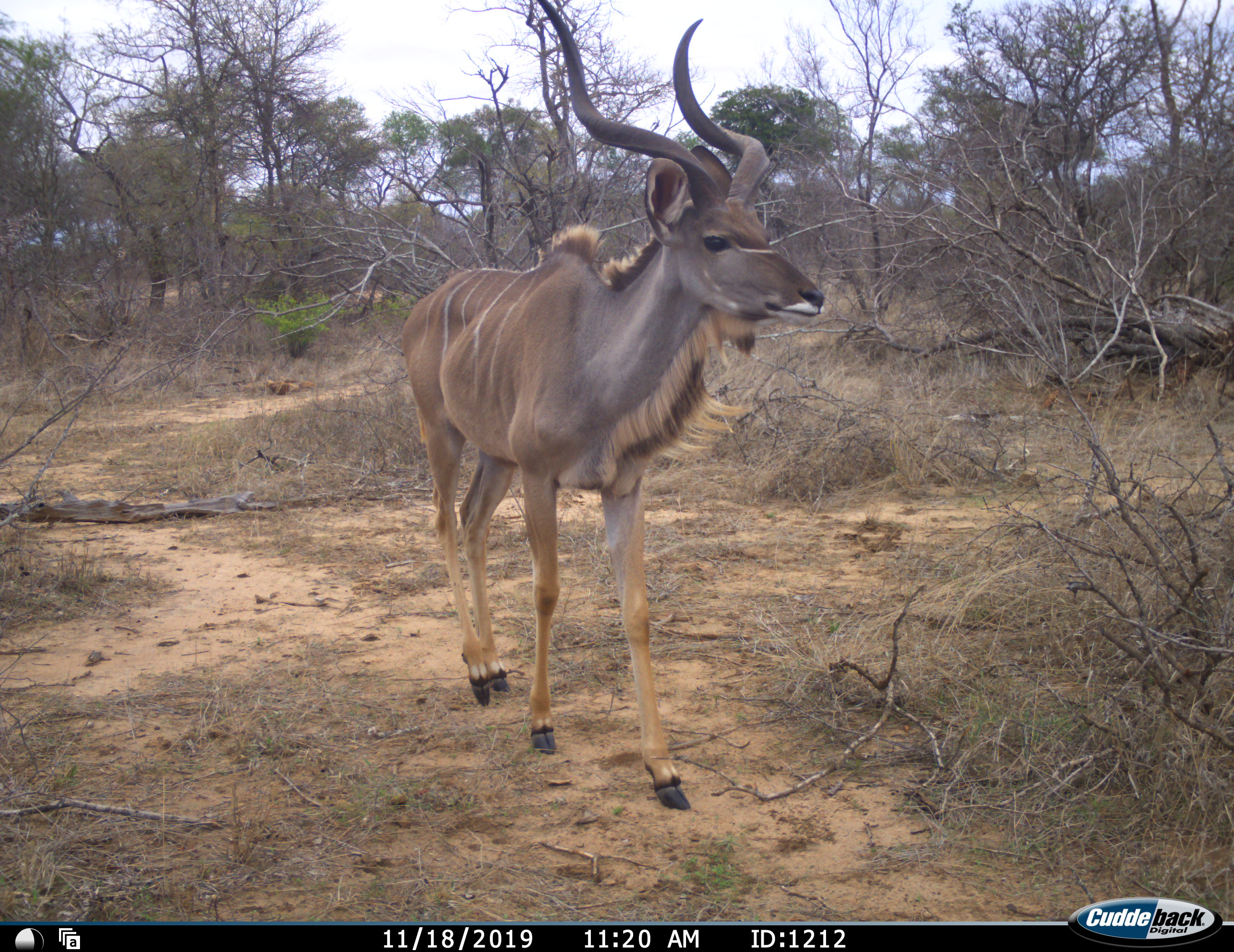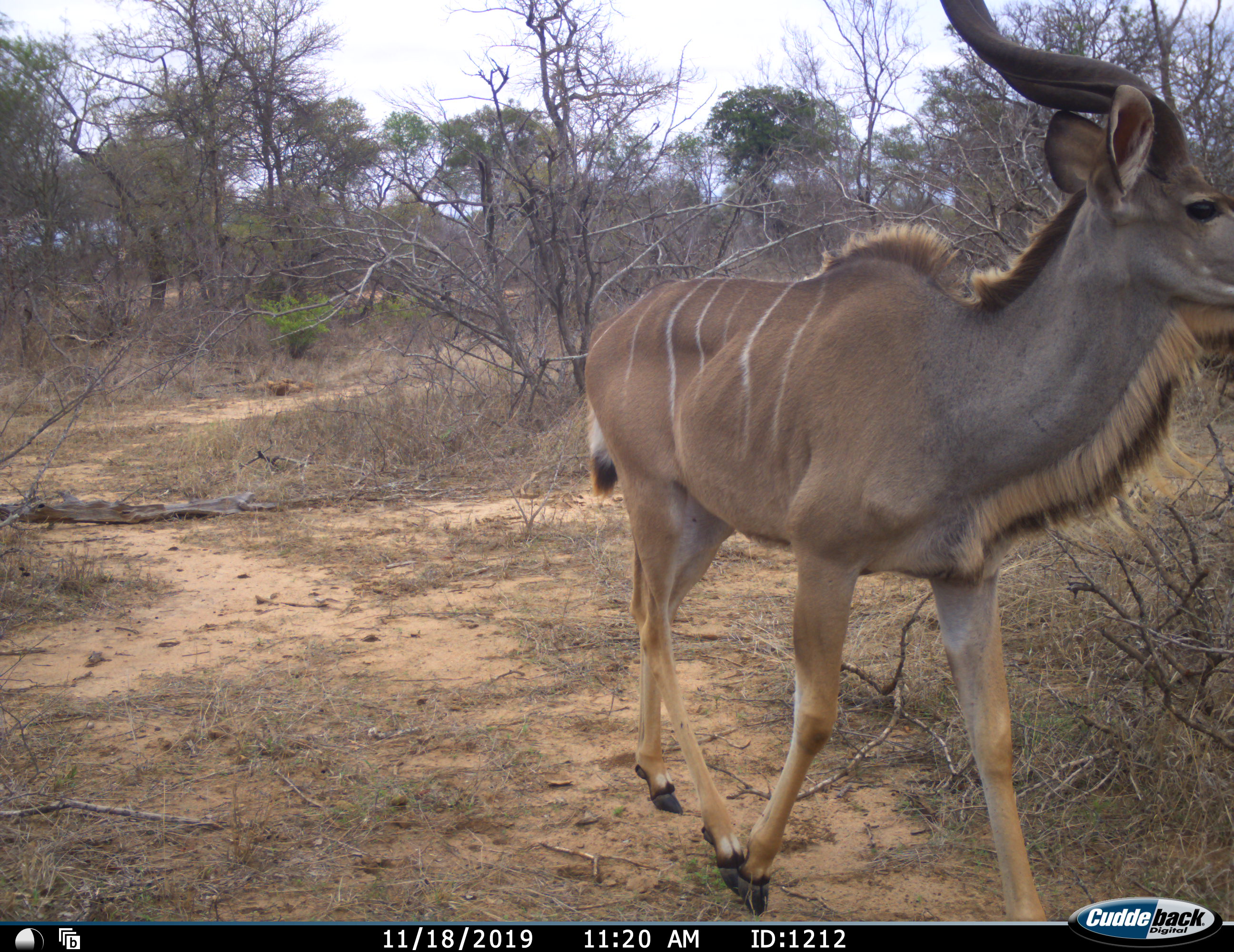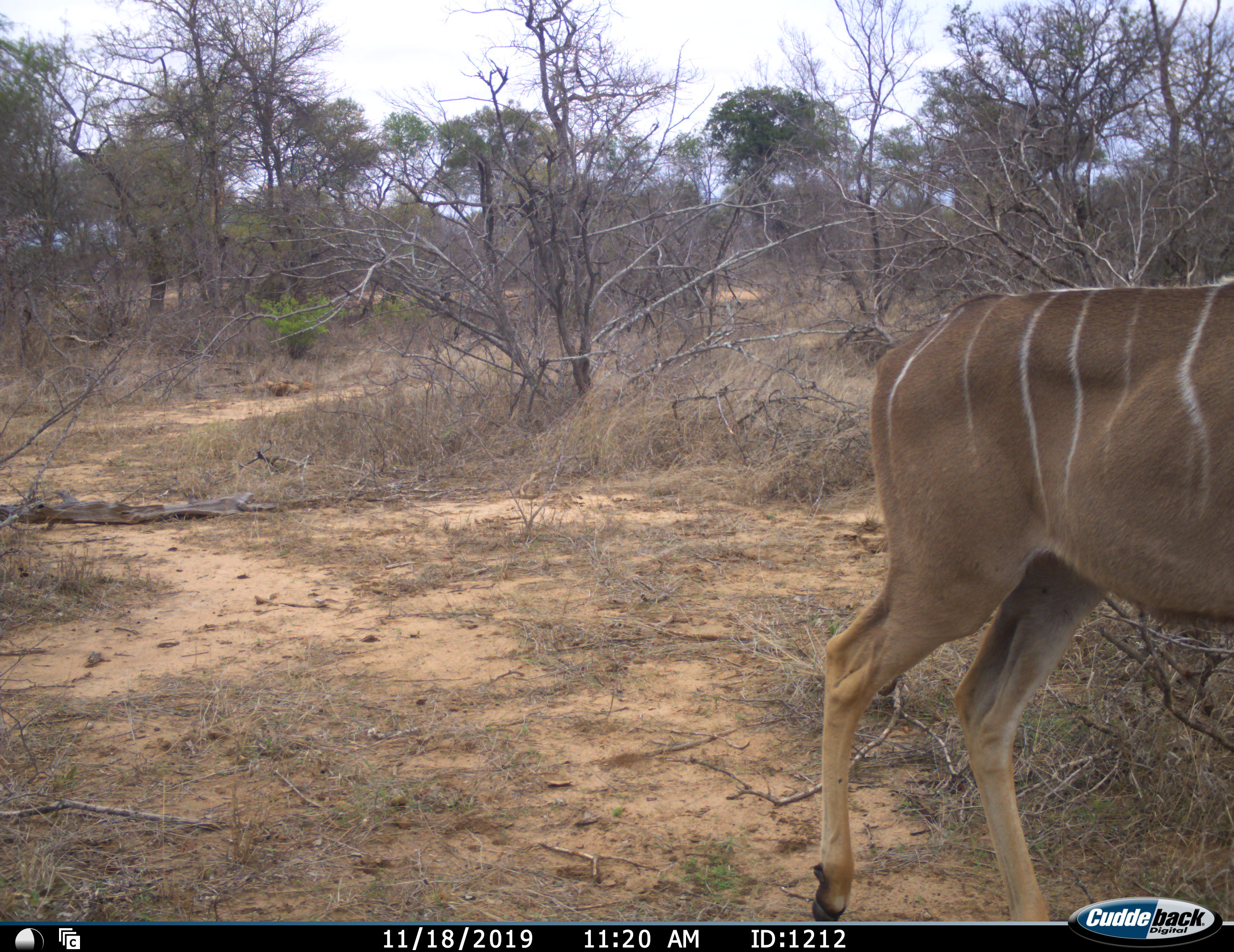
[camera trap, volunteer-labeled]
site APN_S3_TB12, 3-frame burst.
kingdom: Animalia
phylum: Chordata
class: Mammalia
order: Artiodactyla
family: Bovidae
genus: Tragelaphus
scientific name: Tragelaphus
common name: kudu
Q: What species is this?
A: Kudu (Tragelaphus).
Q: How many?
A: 1.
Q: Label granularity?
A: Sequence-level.